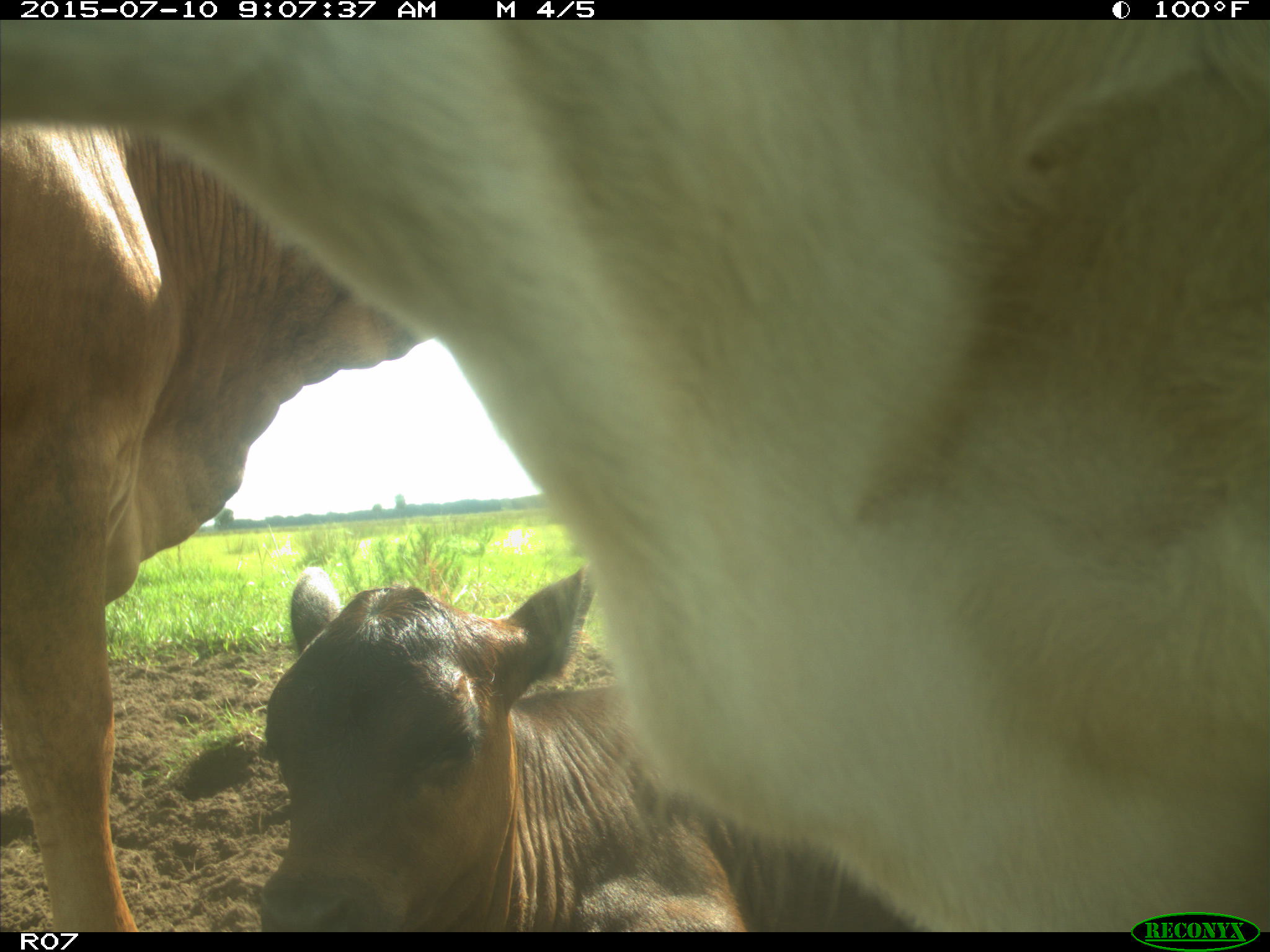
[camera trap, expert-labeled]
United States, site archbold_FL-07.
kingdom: Animalia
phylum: Chordata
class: Mammalia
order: Artiodactyla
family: Bovidae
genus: Bos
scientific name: Bos taurus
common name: domestic cow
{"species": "Bos taurus (domestic cow)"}